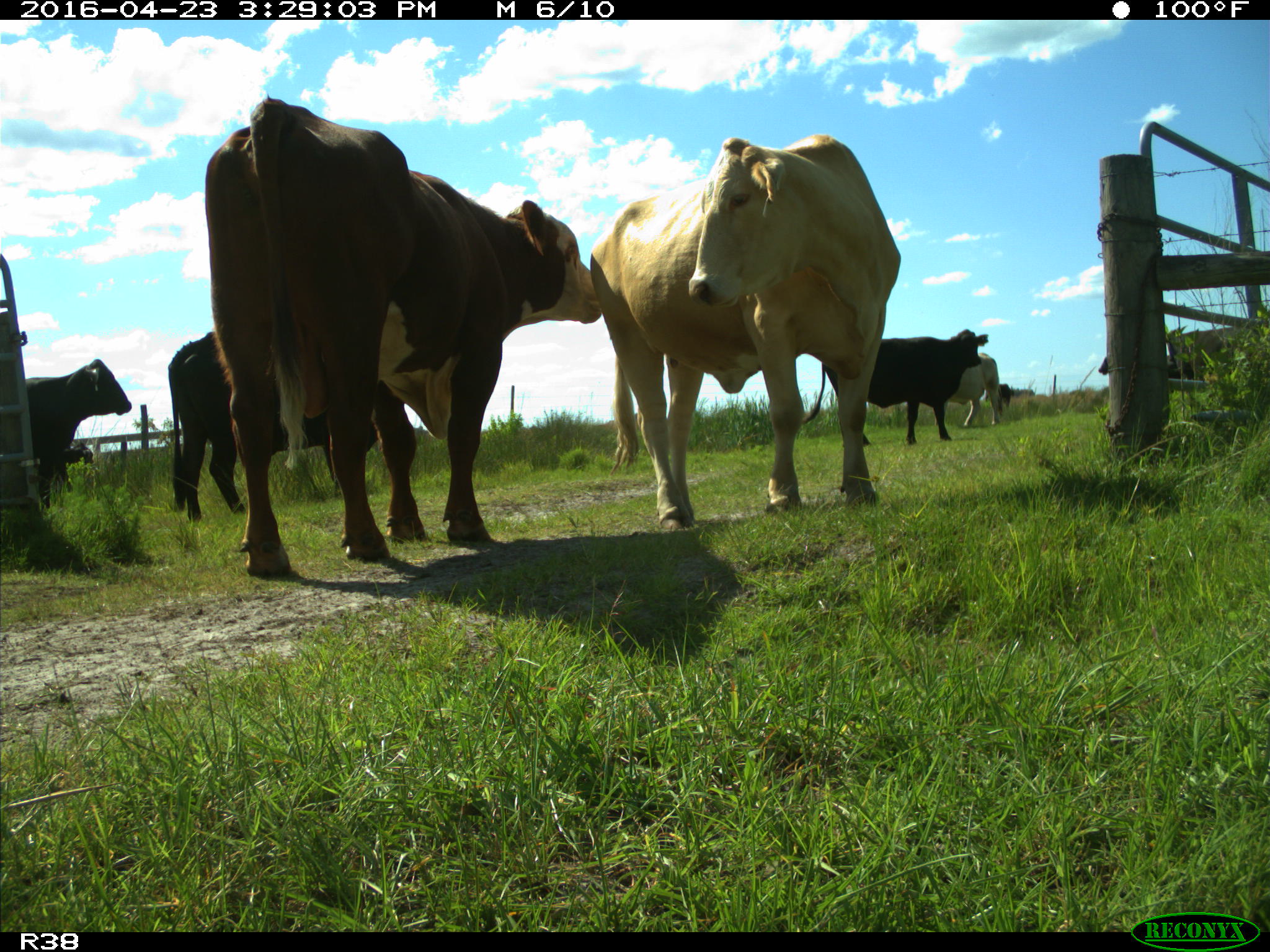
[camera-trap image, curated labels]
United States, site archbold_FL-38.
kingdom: Animalia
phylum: Chordata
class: Mammalia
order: Artiodactyla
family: Bovidae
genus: Bos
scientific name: Bos taurus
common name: domestic cow